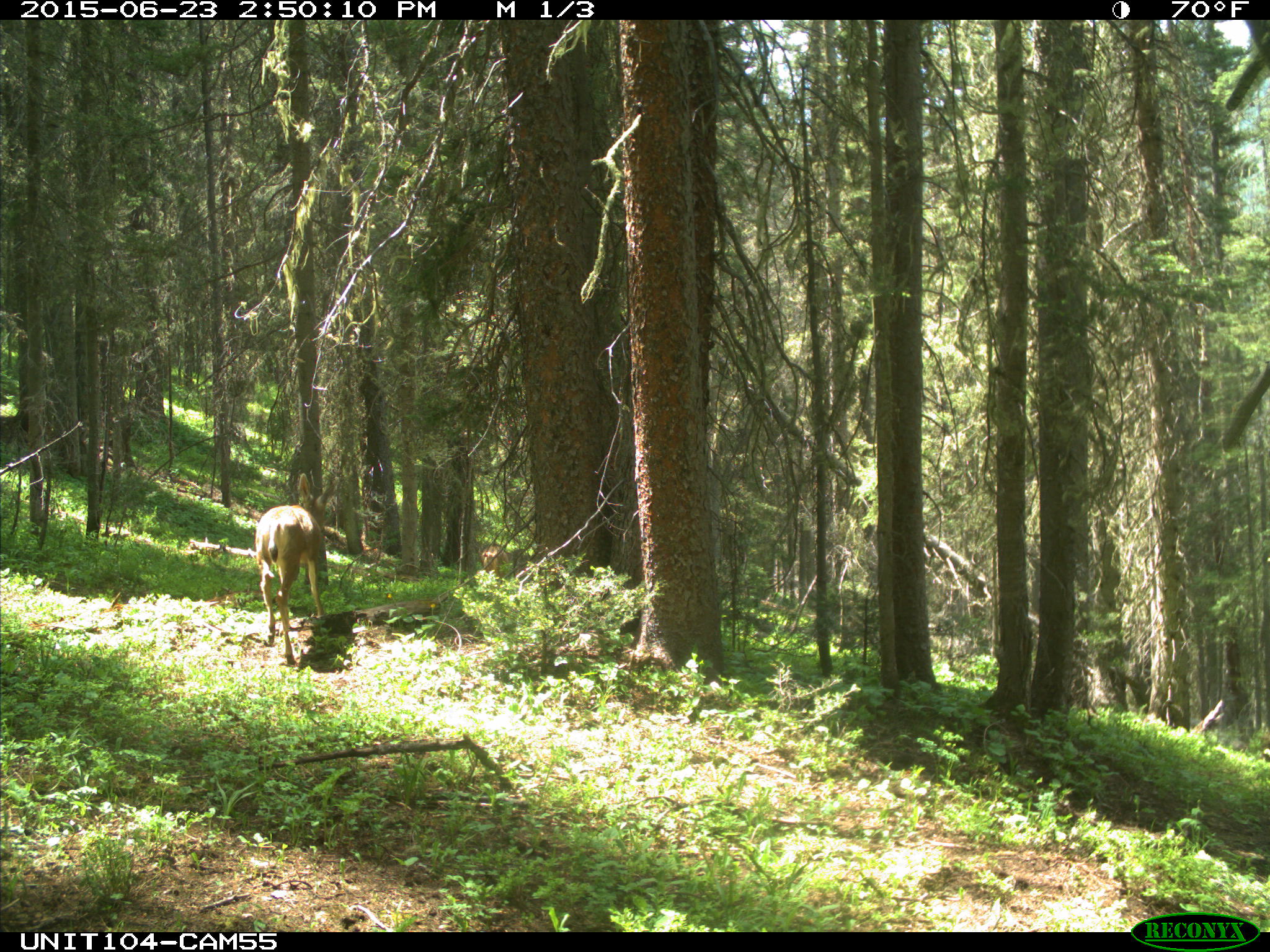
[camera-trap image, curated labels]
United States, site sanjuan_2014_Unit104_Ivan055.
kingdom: Animalia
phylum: Chordata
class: Mammalia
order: Artiodactyla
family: Cervidae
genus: Odocoileus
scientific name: Odocoileus hemionus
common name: mule deer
Odocoileus hemionus (mule deer).